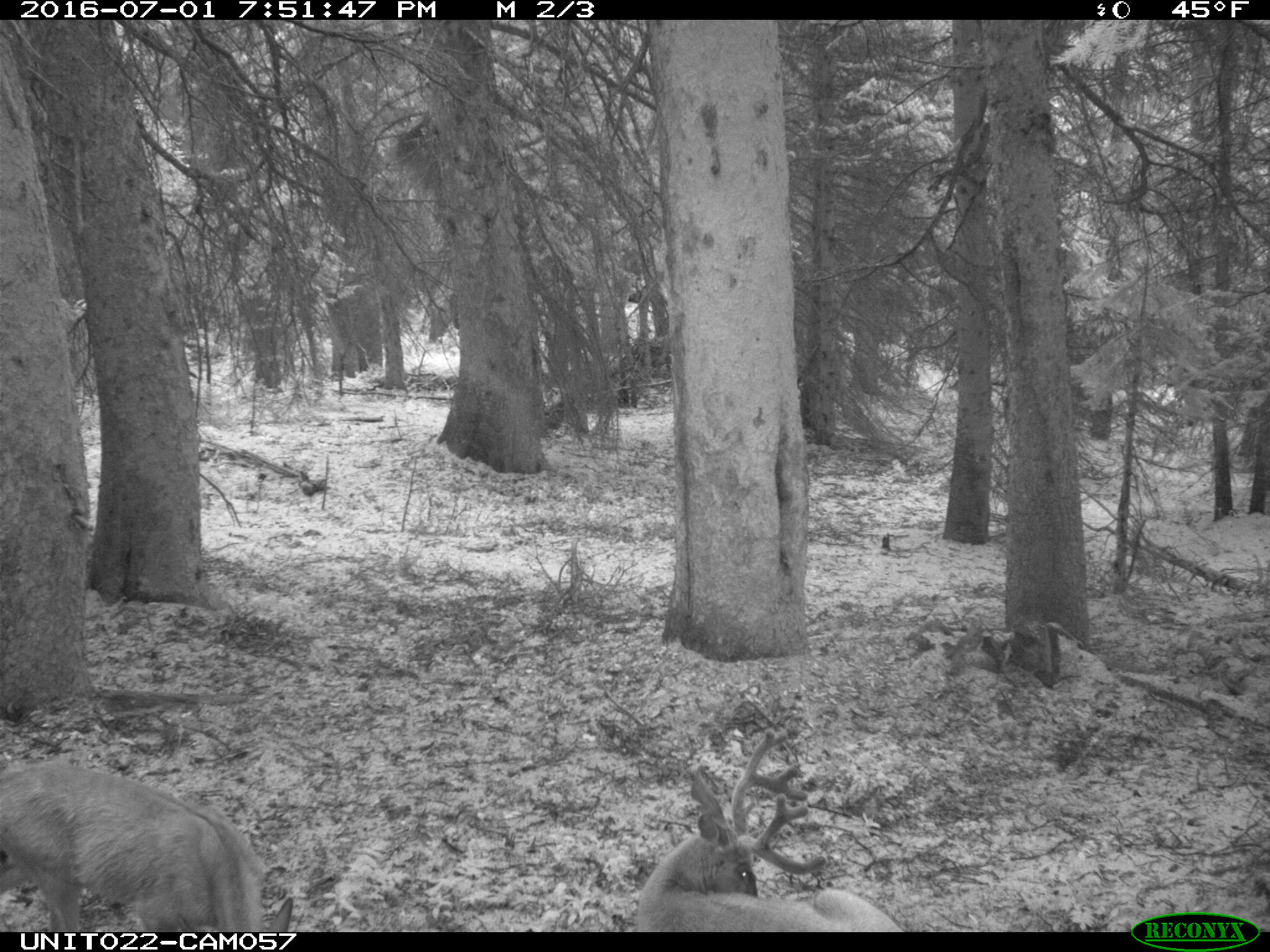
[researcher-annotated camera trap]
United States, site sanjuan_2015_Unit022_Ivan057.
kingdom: Animalia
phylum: Chordata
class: Mammalia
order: Artiodactyla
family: Cervidae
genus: Odocoileus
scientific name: Odocoileus hemionus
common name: mule deer